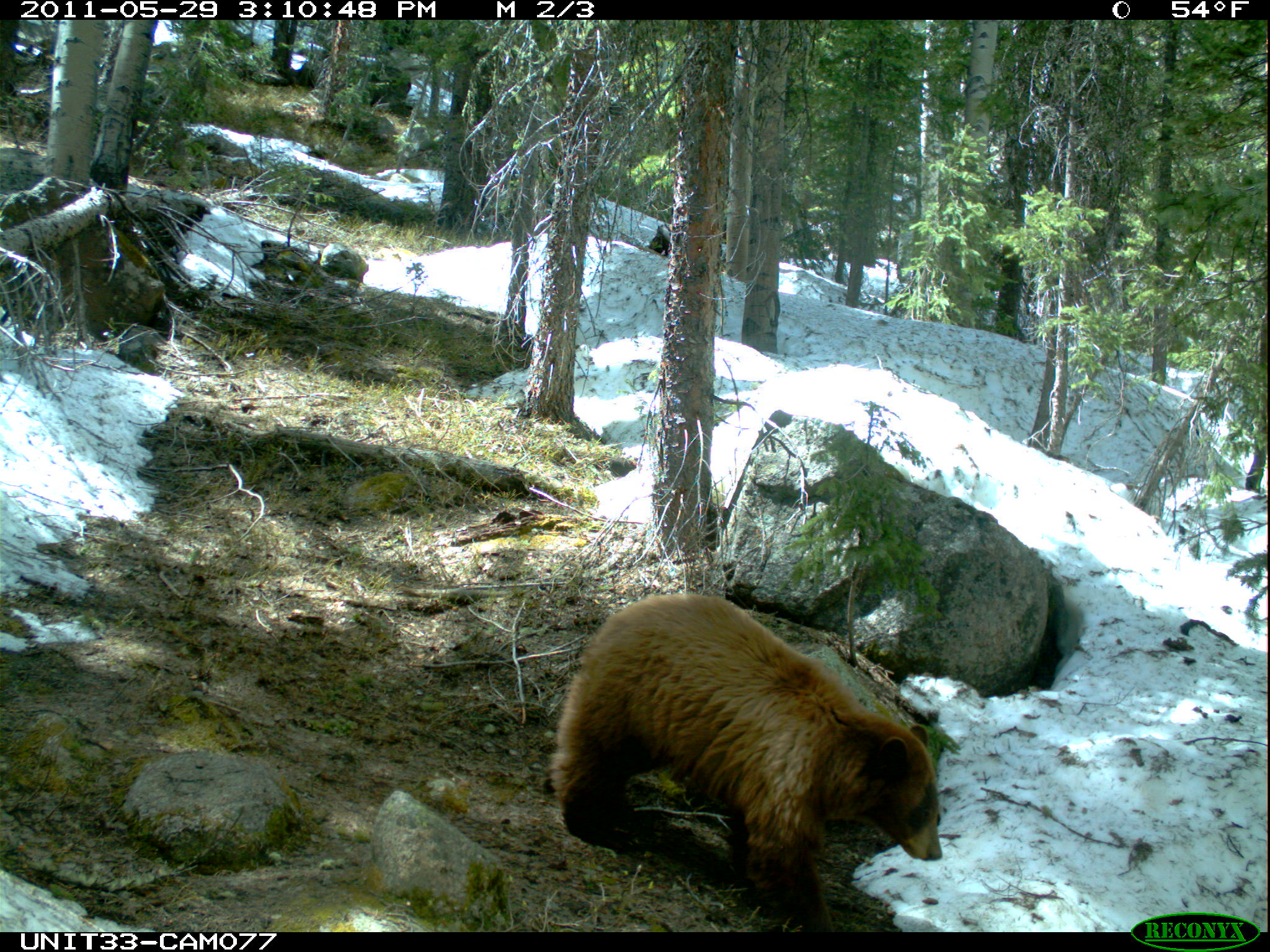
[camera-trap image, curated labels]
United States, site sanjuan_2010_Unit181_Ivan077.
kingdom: Animalia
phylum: Chordata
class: Mammalia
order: Carnivora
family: Ursidae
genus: Ursus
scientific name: Ursus americanus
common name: american black bear